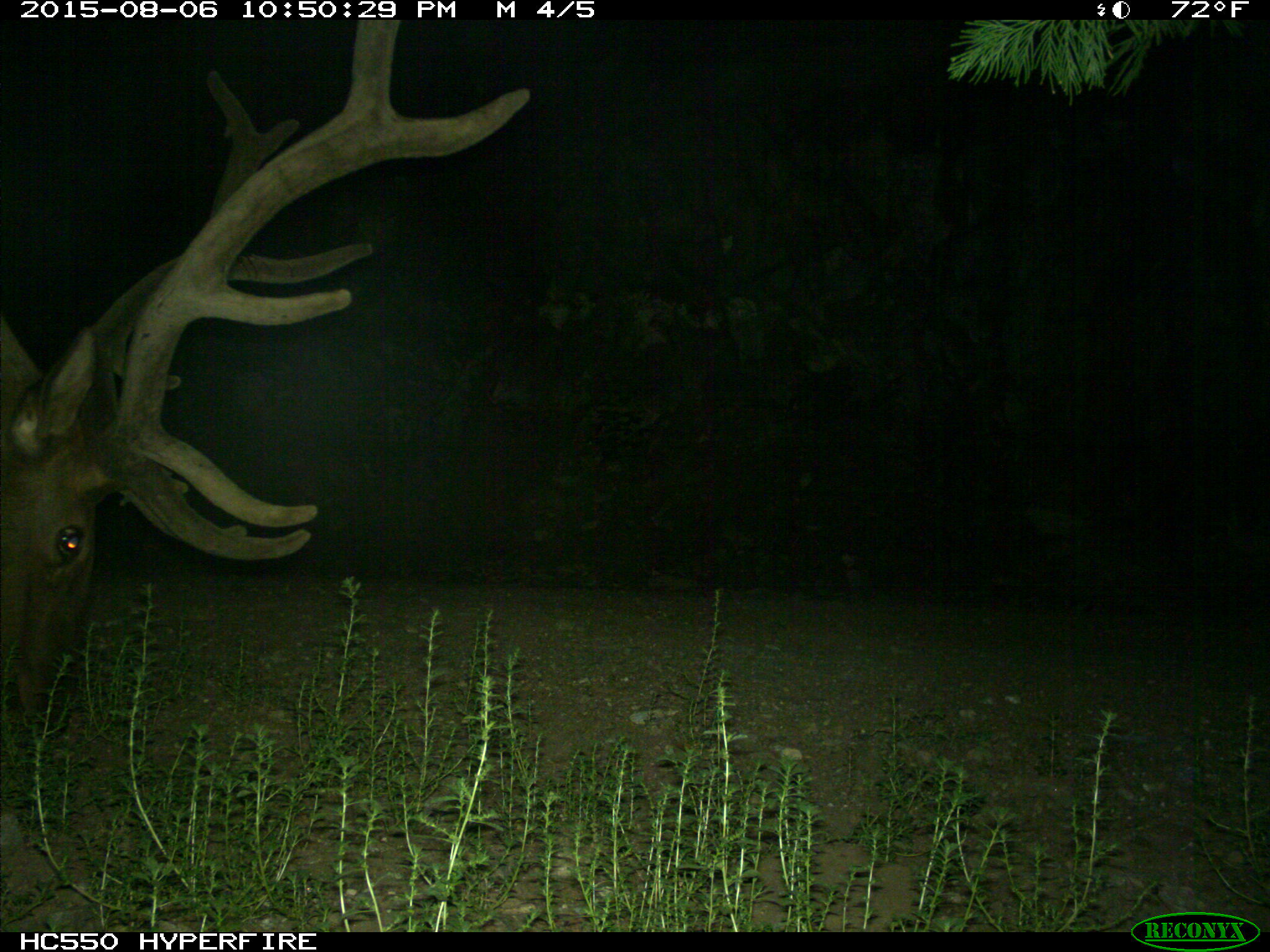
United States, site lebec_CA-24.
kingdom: Animalia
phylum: Chordata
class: Mammalia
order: Artiodactyla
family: Cervidae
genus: Cervus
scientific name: Cervus canadensis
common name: elk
Cervus canadensis (elk).